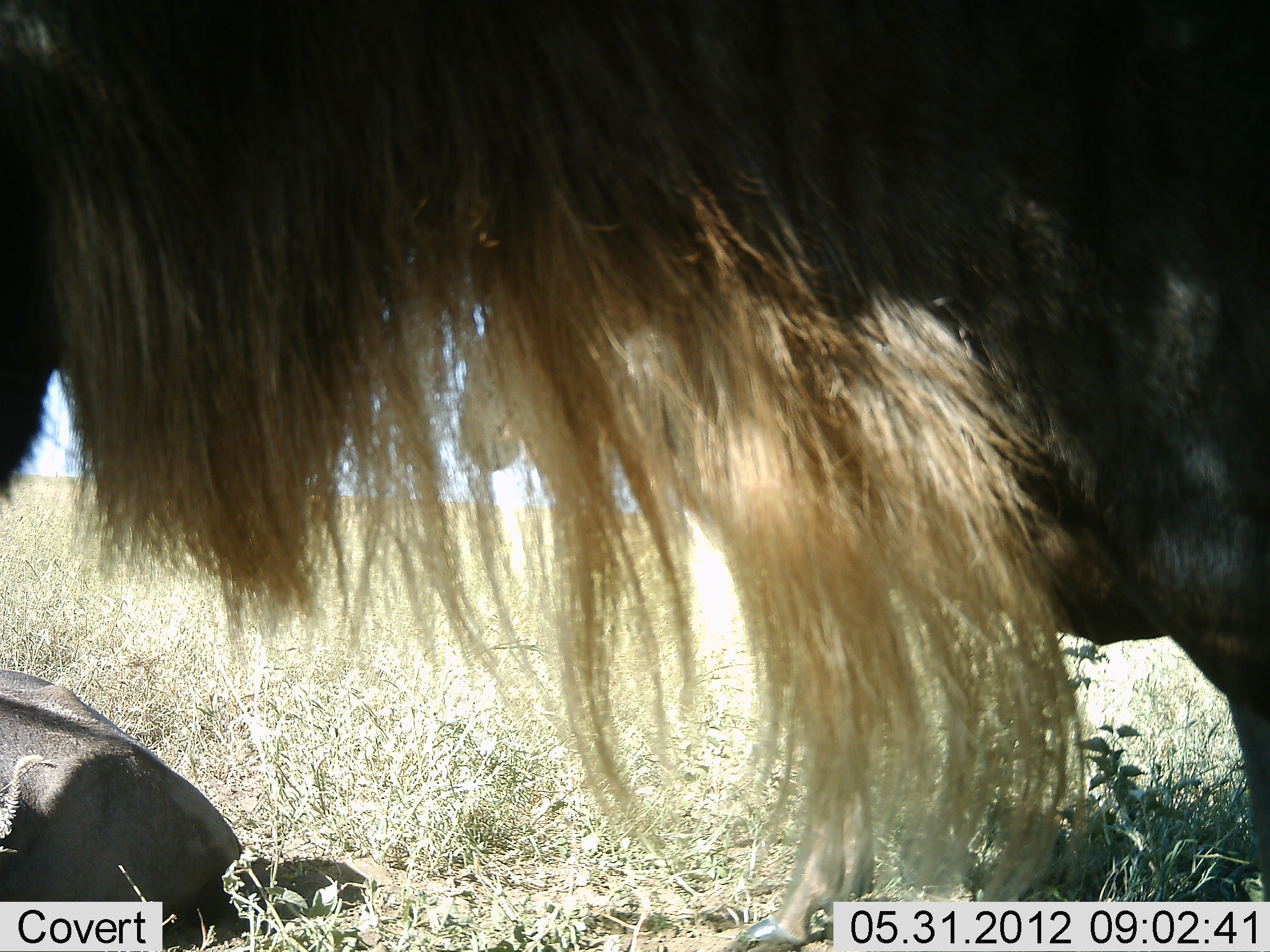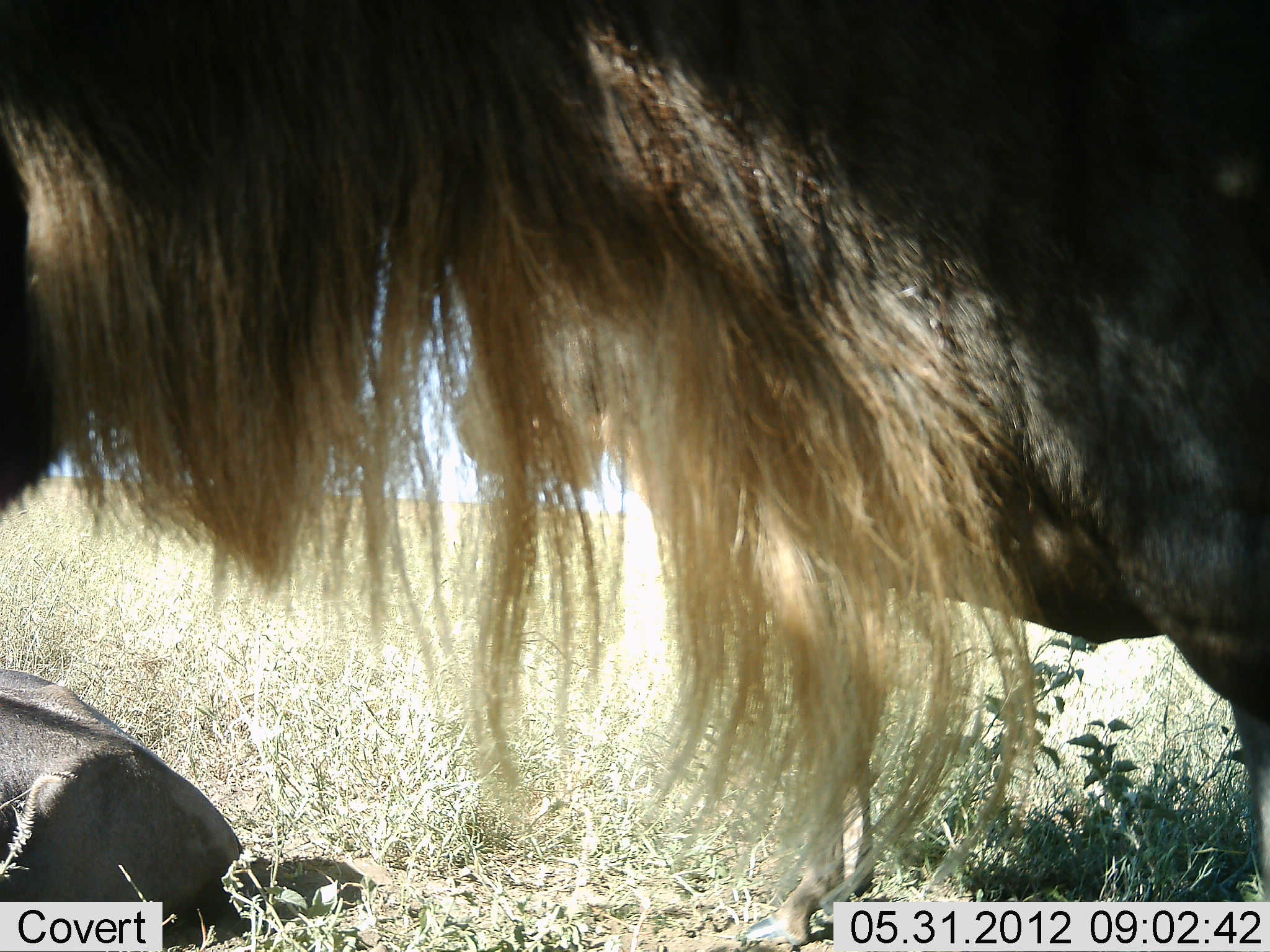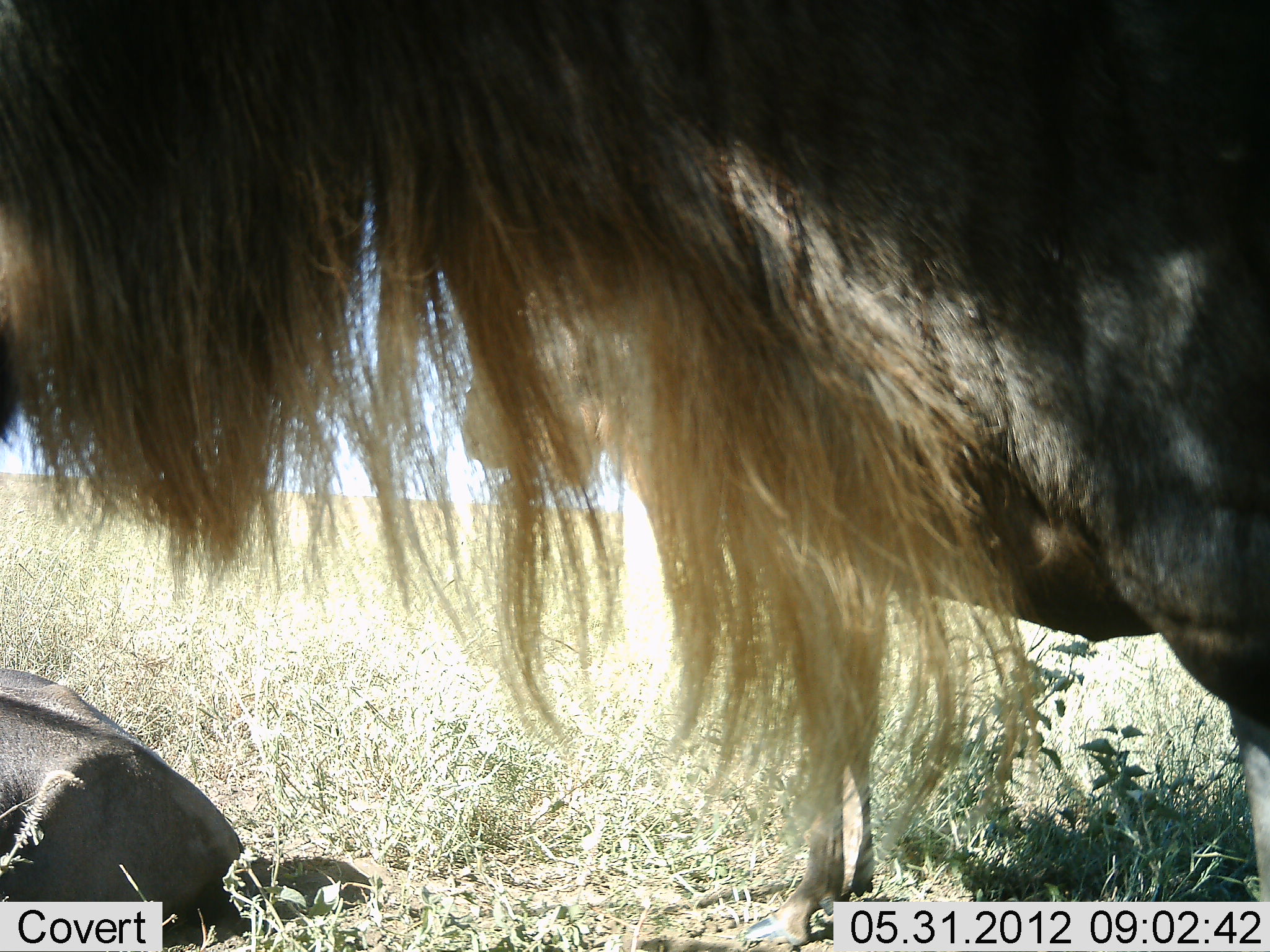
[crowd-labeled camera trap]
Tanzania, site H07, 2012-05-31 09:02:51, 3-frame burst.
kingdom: Animalia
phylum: Chordata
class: Mammalia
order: Artiodactyla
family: Bovidae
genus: Connochaetes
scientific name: Connochaetes taurinus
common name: blue wildebeest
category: wildebeest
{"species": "wildebeest (blue wildebeest) (Connochaetes taurinus)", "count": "2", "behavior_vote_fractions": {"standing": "90%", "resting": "70%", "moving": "0%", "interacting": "0%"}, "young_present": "0%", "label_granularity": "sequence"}